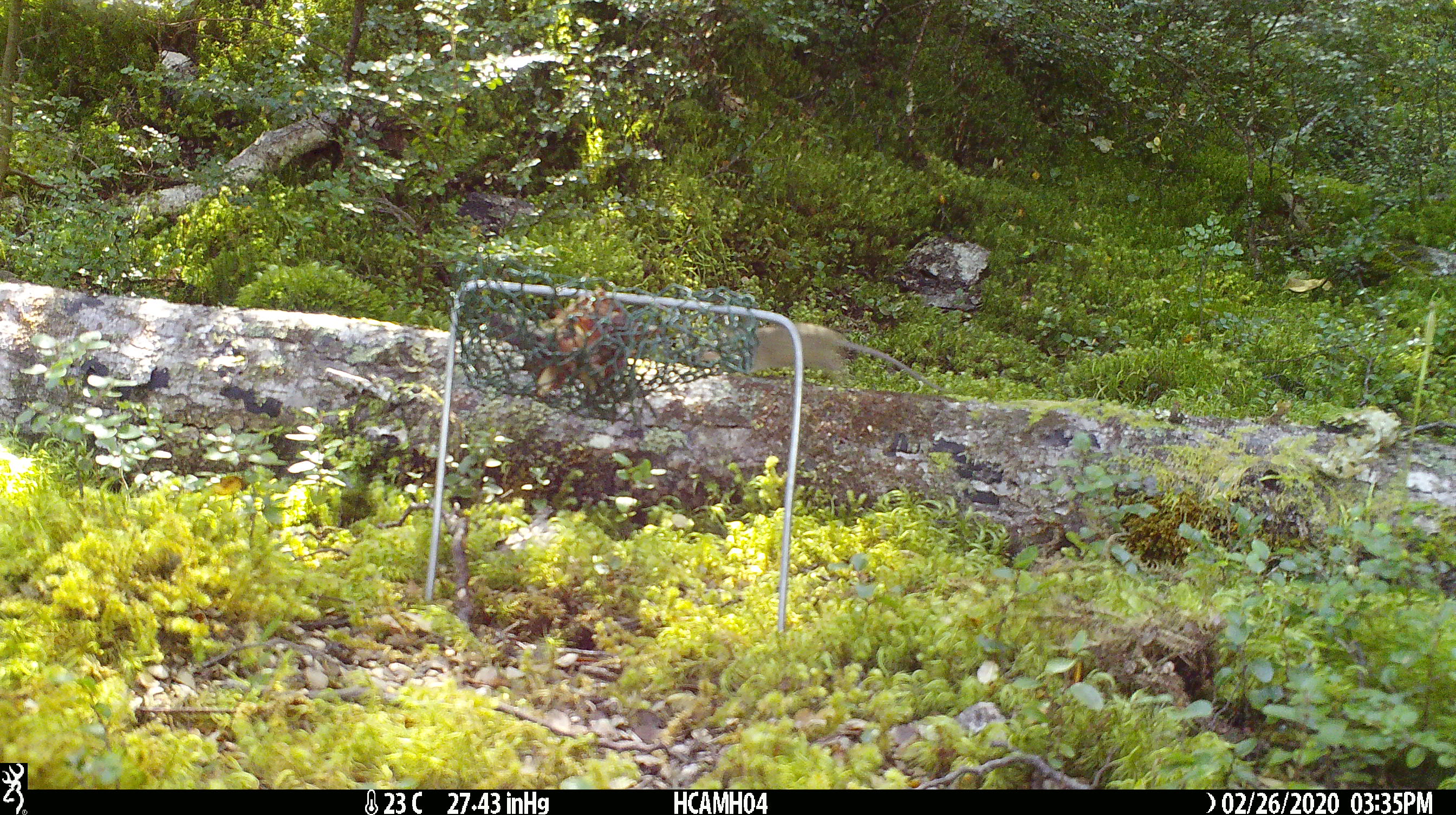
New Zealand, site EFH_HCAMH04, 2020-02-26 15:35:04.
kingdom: Animalia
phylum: Chordata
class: Mammalia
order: Rodentia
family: Muridae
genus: Mus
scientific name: Mus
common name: mouse